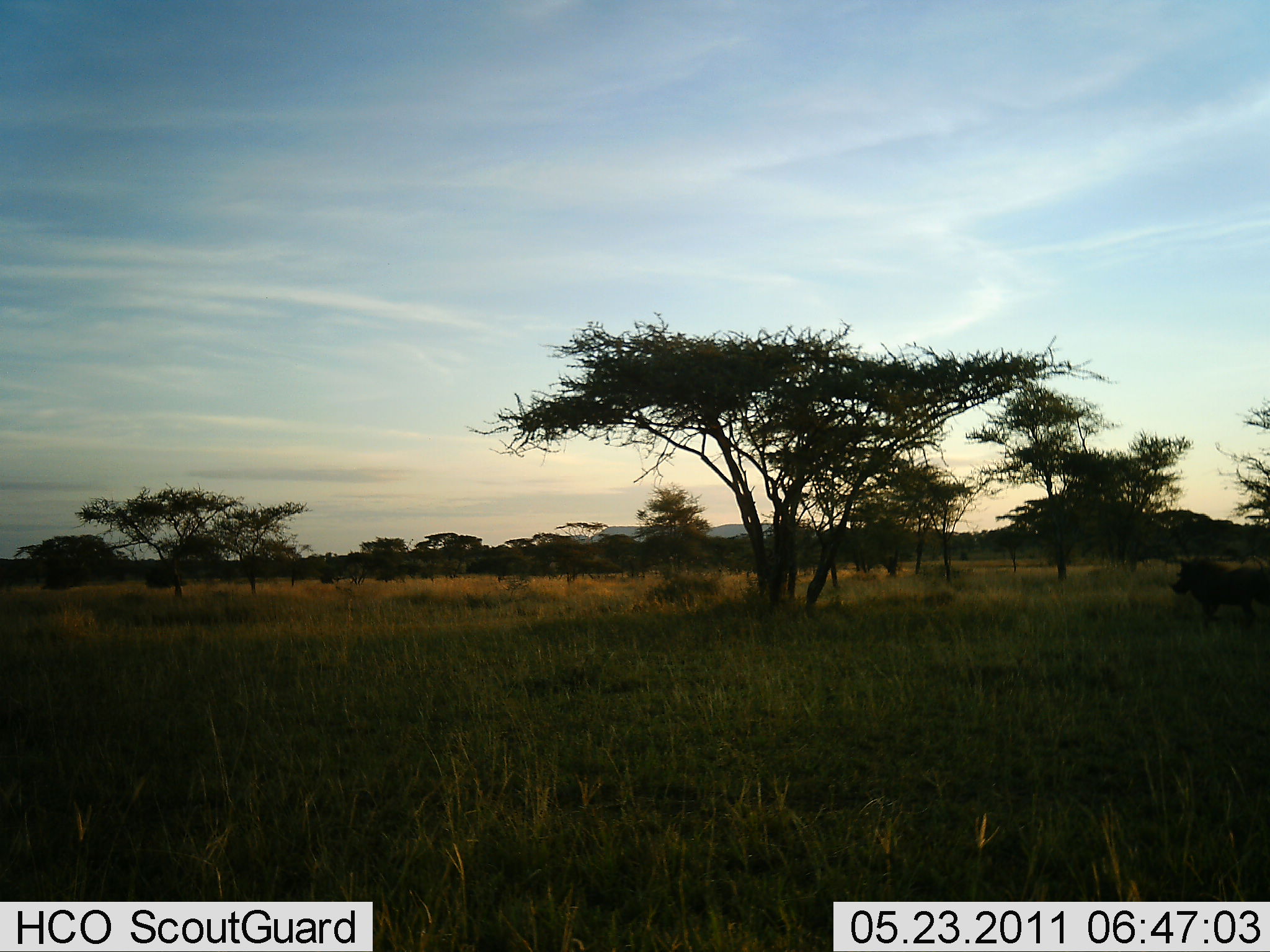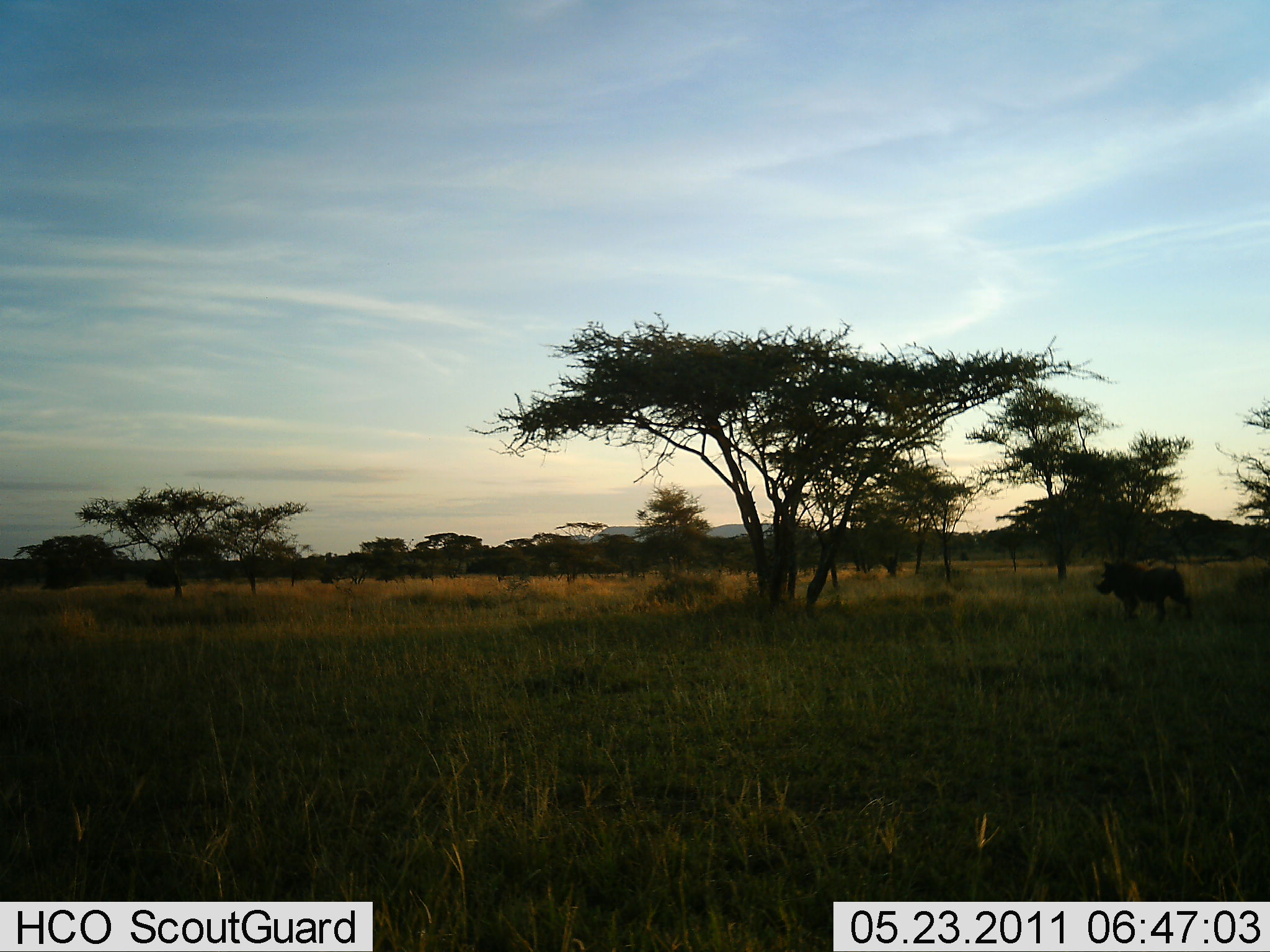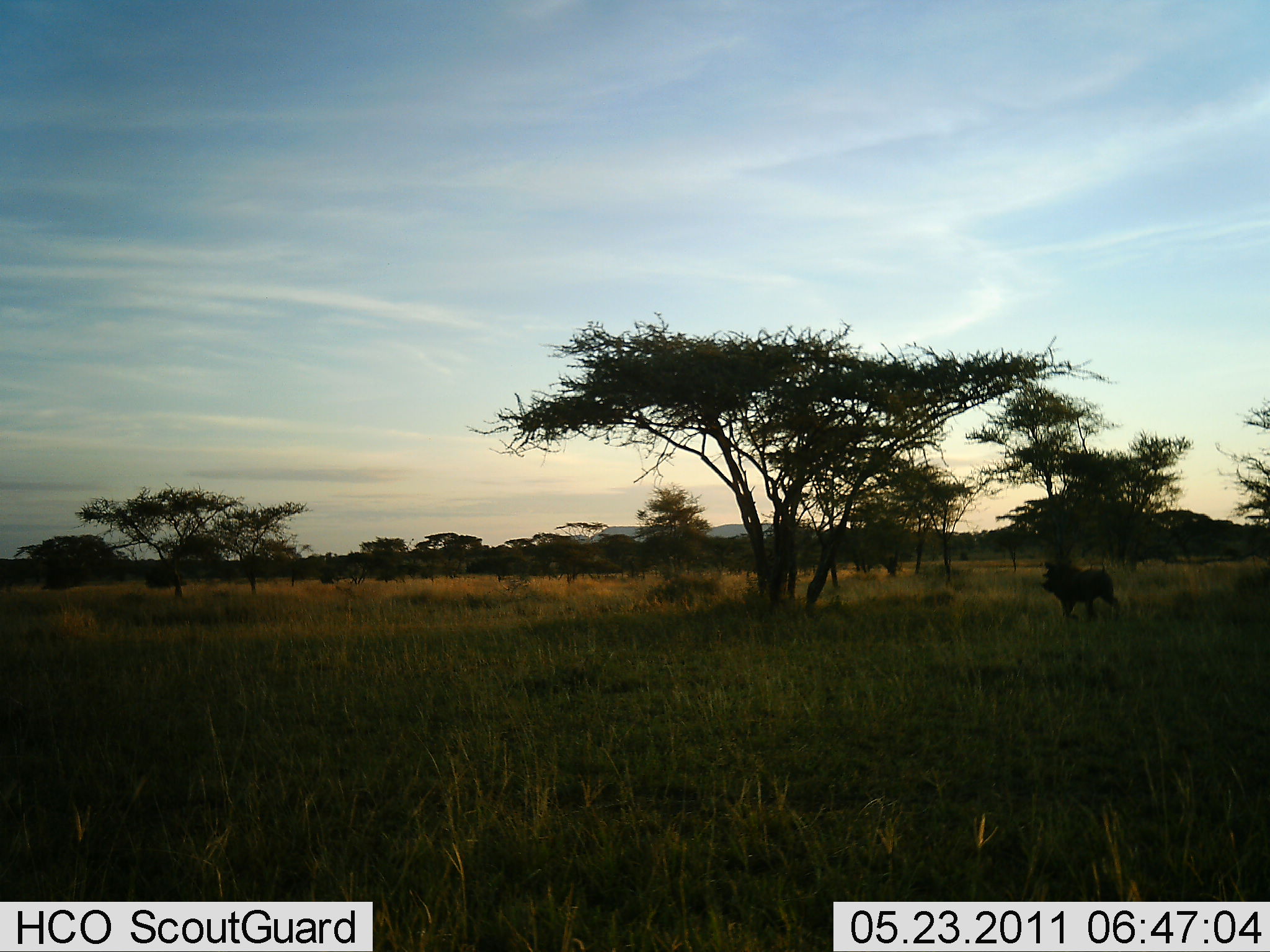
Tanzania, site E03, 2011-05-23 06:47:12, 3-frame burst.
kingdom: Animalia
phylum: Chordata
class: Mammalia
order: Artiodactyla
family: Suidae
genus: Phacochoerus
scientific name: Phacochoerus africanus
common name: warthog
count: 1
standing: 9%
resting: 0%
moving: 91%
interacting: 0%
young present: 0%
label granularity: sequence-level